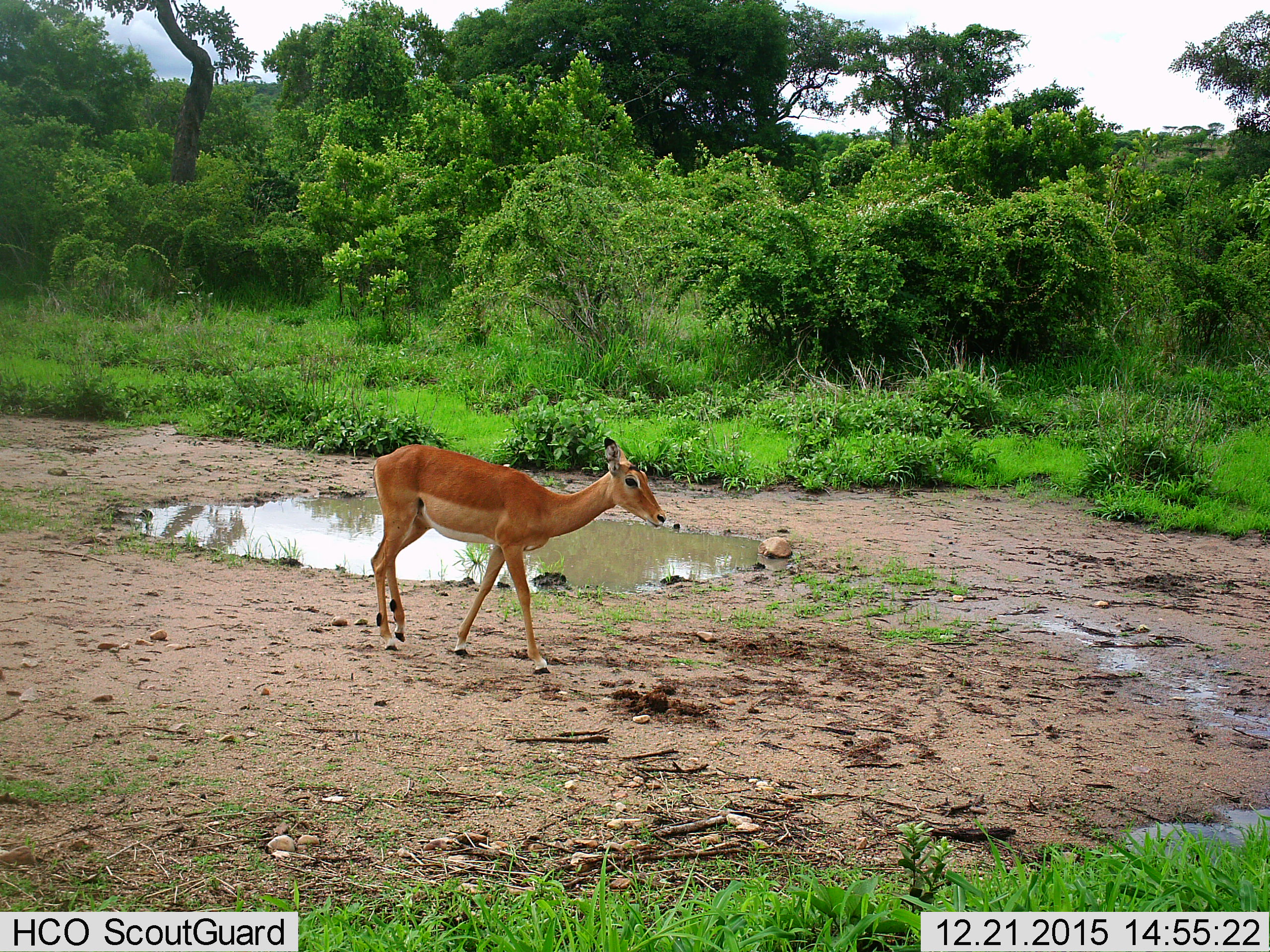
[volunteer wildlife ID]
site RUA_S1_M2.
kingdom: Animalia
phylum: Chordata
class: Mammalia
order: Artiodactyla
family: Bovidae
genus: Aepyceros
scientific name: Aepyceros melampus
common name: impala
Impala (Aepyceros melampus), count 1. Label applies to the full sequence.